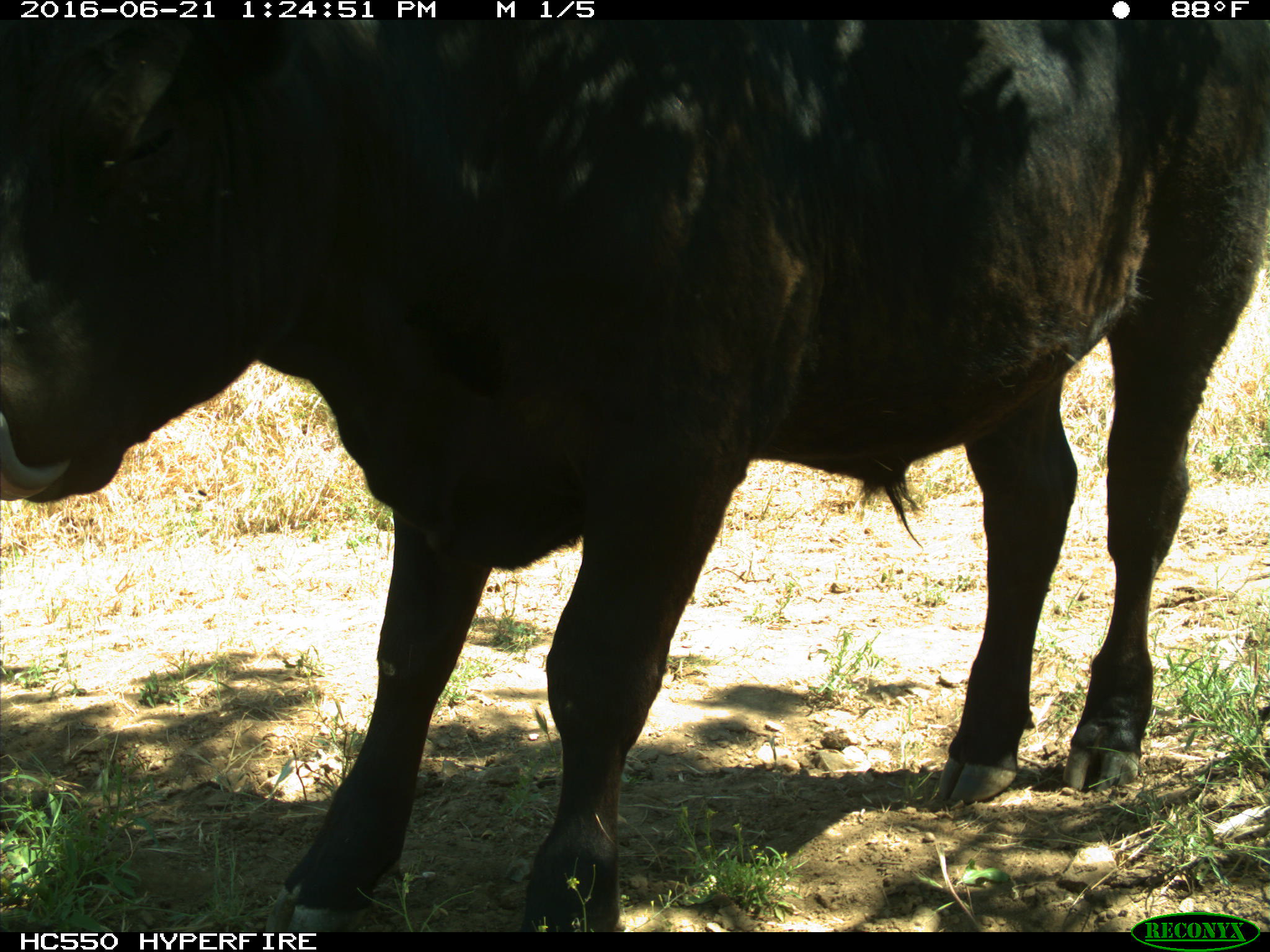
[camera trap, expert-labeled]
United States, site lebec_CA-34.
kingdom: Animalia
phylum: Chordata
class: Mammalia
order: Artiodactyla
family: Bovidae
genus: Bos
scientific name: Bos taurus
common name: domestic cow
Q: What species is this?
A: Bos taurus (domestic cow).